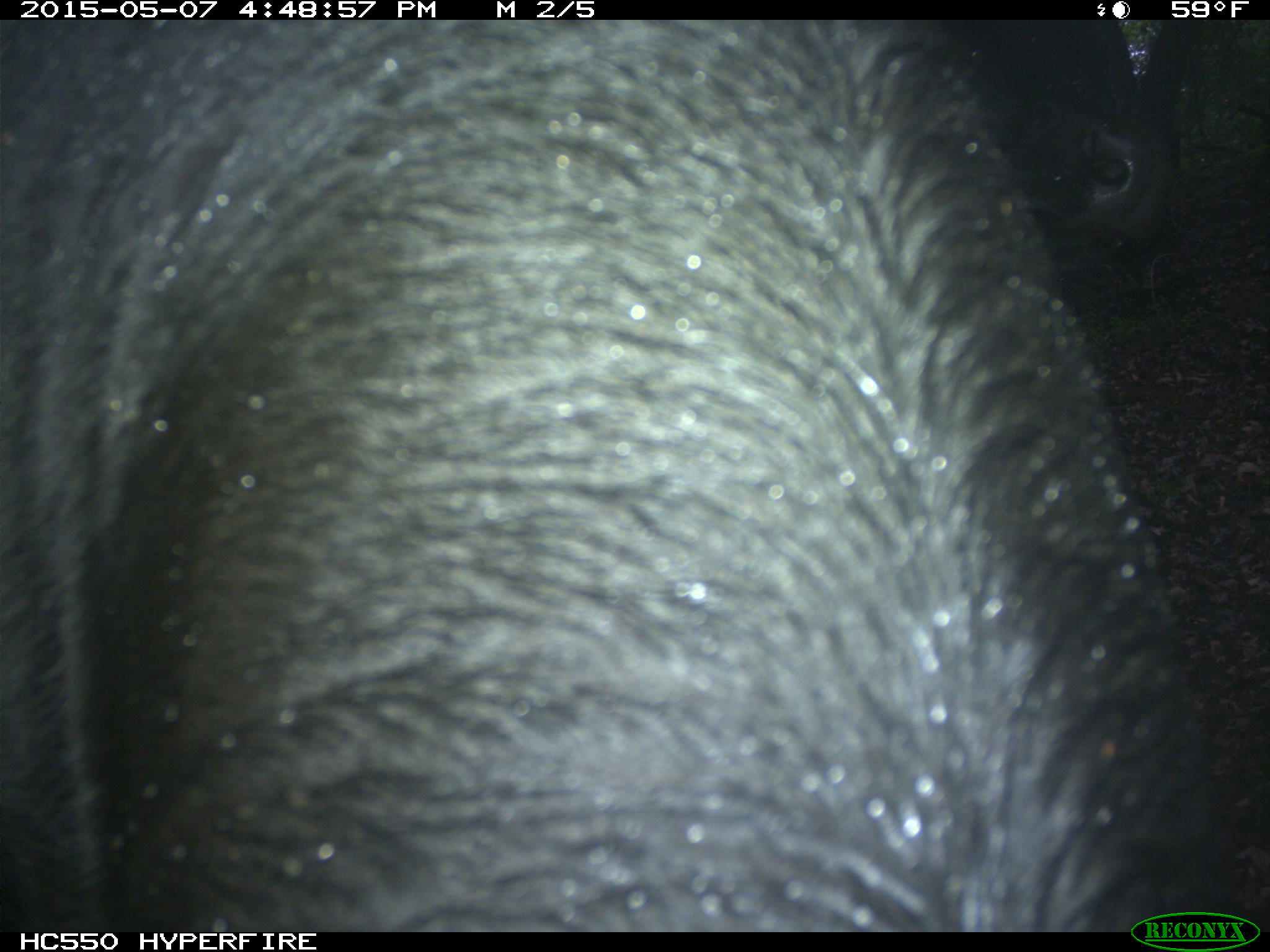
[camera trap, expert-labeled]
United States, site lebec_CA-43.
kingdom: Animalia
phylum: Chordata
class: Mammalia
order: Artiodactyla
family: Bovidae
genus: Bos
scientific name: Bos taurus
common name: domestic cow